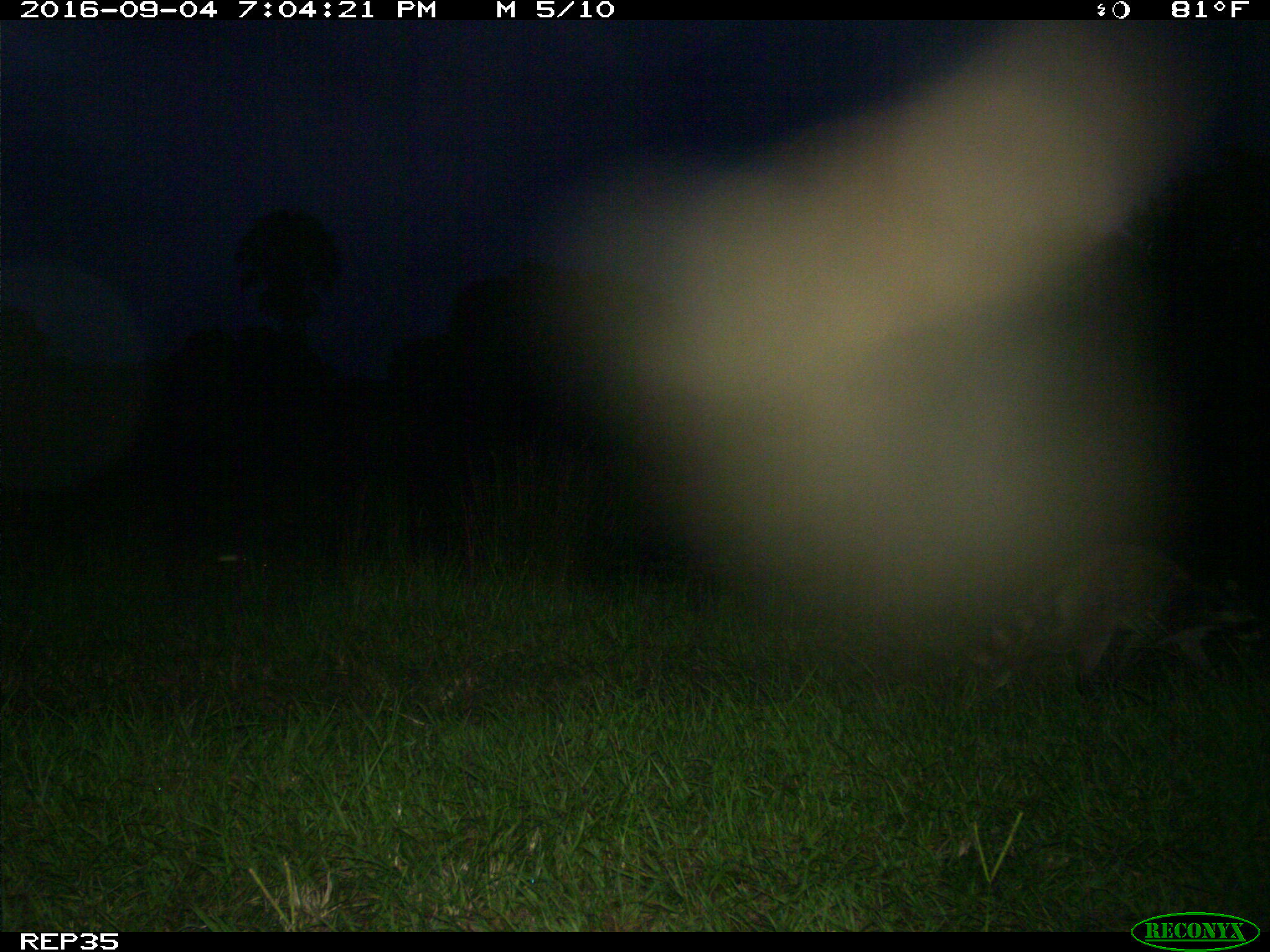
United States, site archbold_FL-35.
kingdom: Animalia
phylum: Chordata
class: Mammalia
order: Carnivora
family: Procyonidae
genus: Procyon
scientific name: Procyon lotor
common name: common raccoon